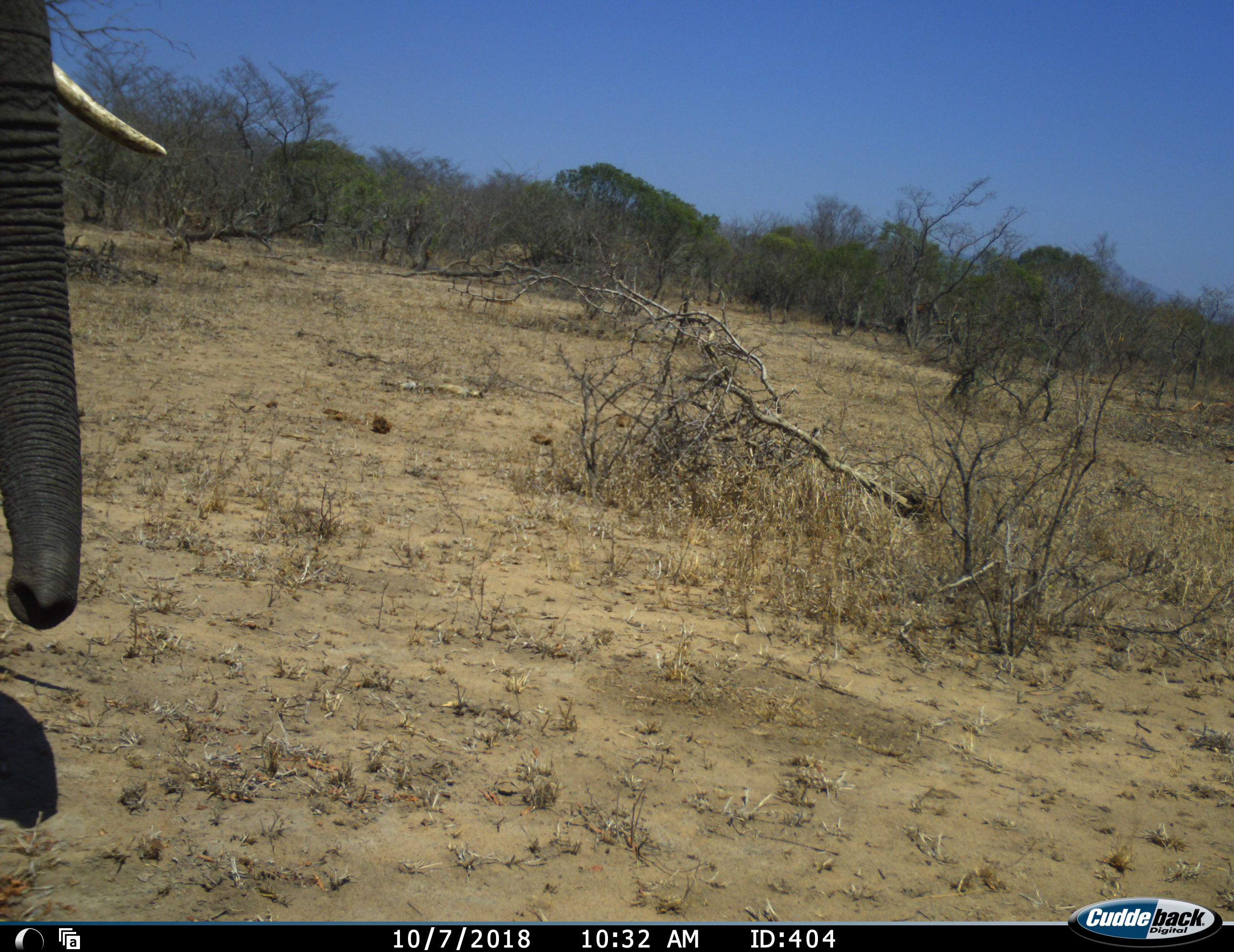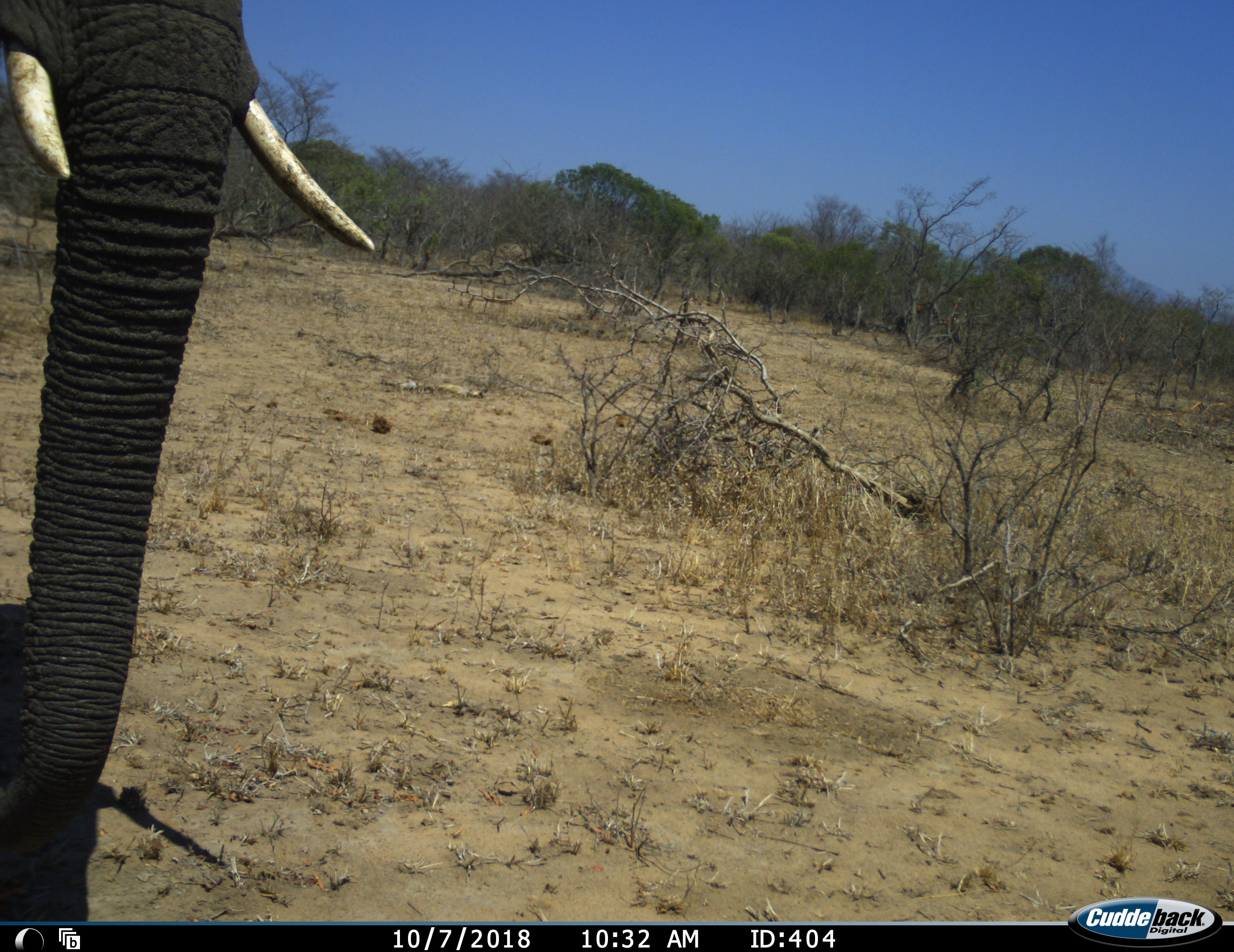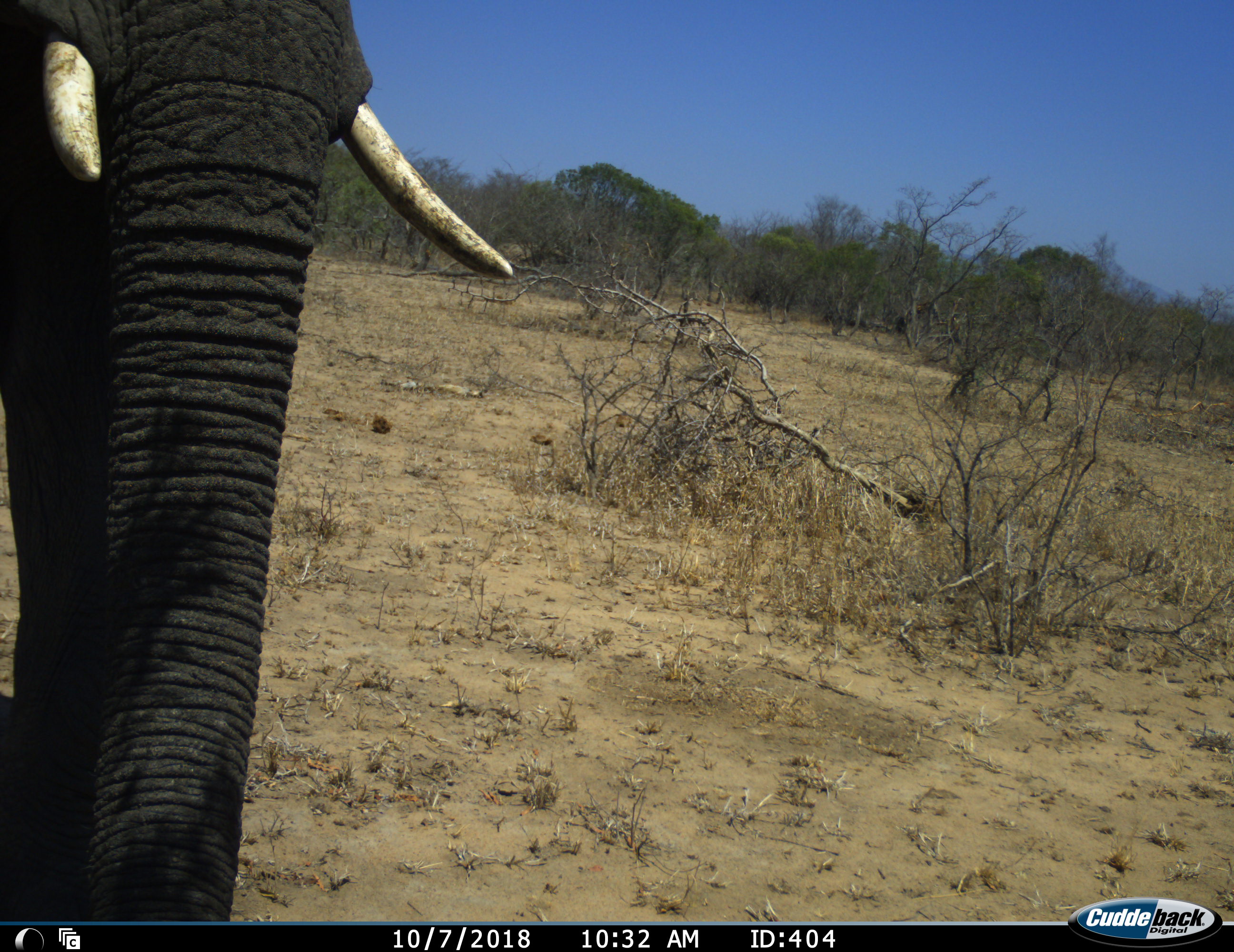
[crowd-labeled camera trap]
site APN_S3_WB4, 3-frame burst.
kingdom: Animalia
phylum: Chordata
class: Mammalia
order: Proboscidea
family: Elephantidae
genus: Loxodonta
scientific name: Loxodonta africana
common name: african bush elephant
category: elephant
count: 1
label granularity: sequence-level